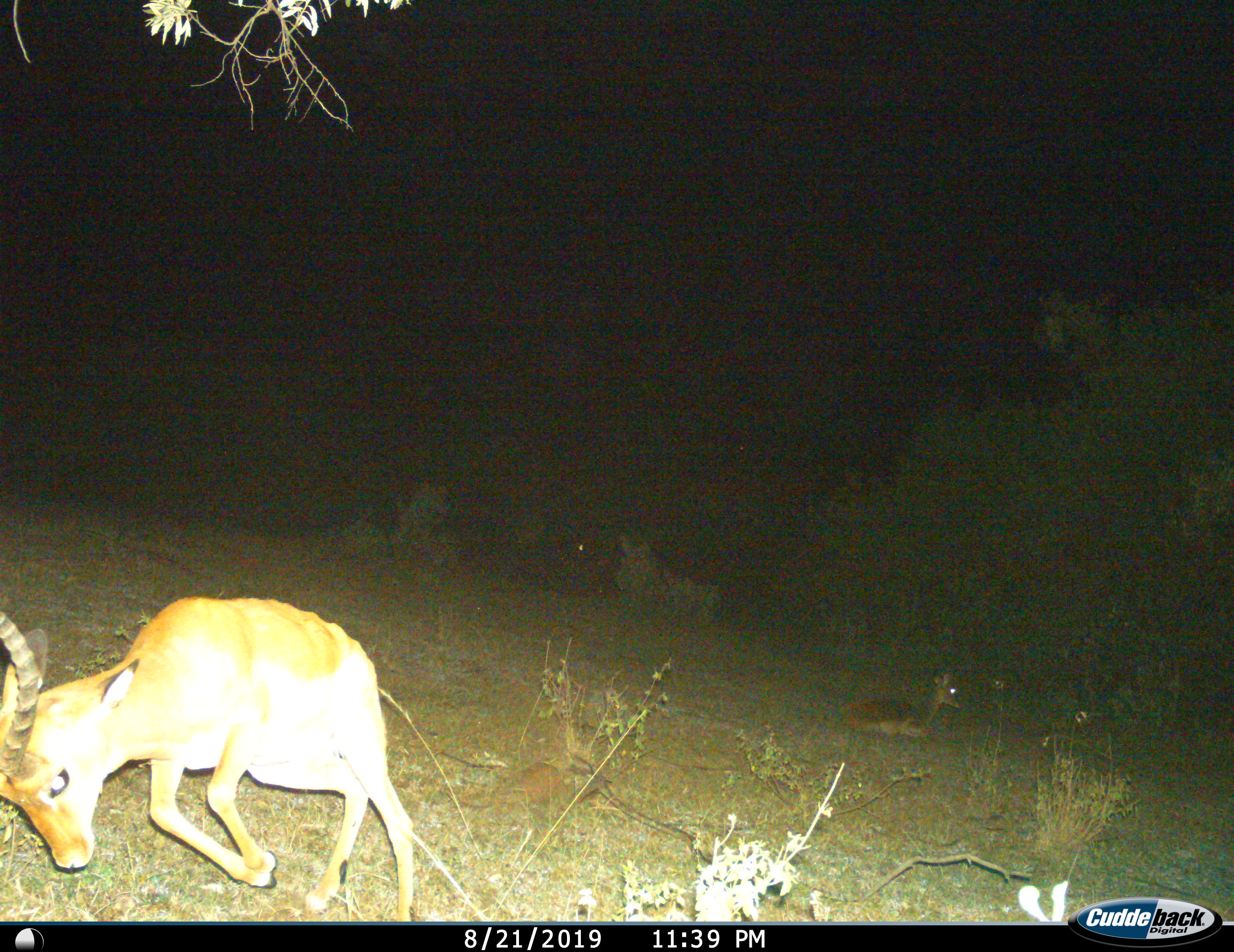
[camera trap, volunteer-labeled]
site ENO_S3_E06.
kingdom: Animalia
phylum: Chordata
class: Mammalia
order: Artiodactyla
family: Bovidae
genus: Aepyceros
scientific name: Aepyceros melampus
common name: impala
Impala (Aepyceros melampus), count 2. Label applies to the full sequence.